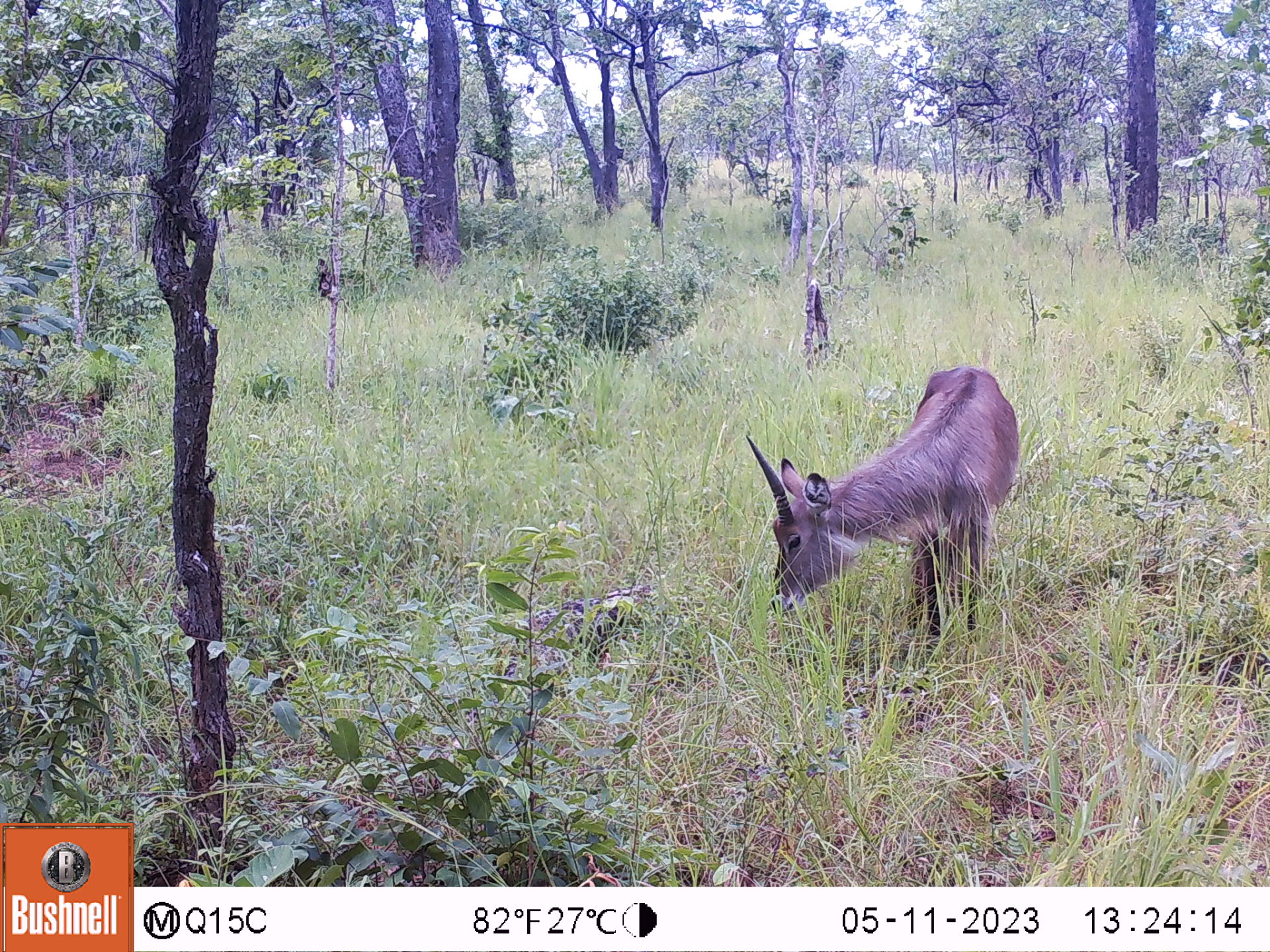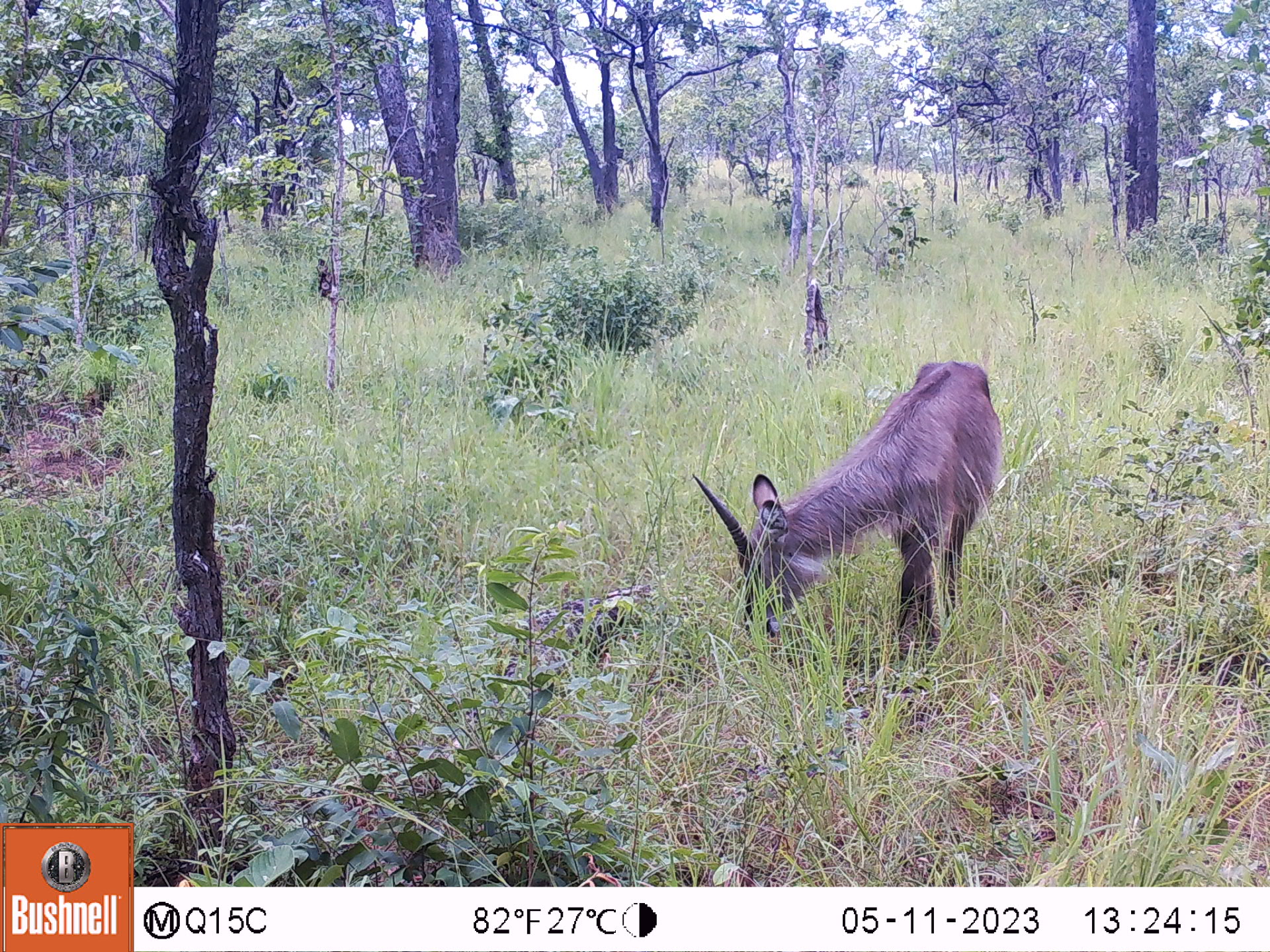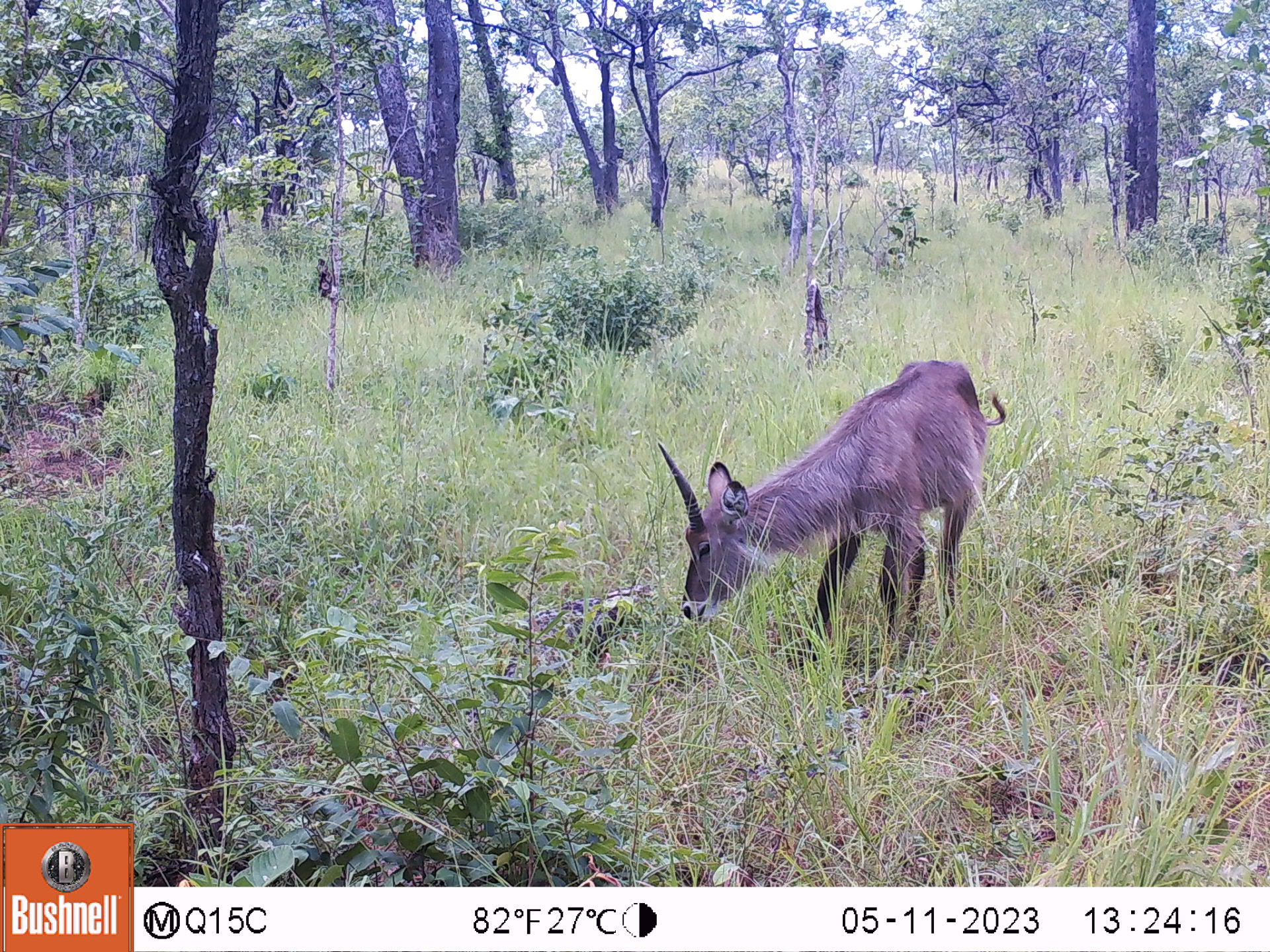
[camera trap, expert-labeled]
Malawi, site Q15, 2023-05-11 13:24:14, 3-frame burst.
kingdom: Animalia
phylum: Chordata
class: Mammalia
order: Artiodactyla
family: Bovidae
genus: Kobus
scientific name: Kobus ellipsiprymnus ellipsiprymnus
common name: common waterbuck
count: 1